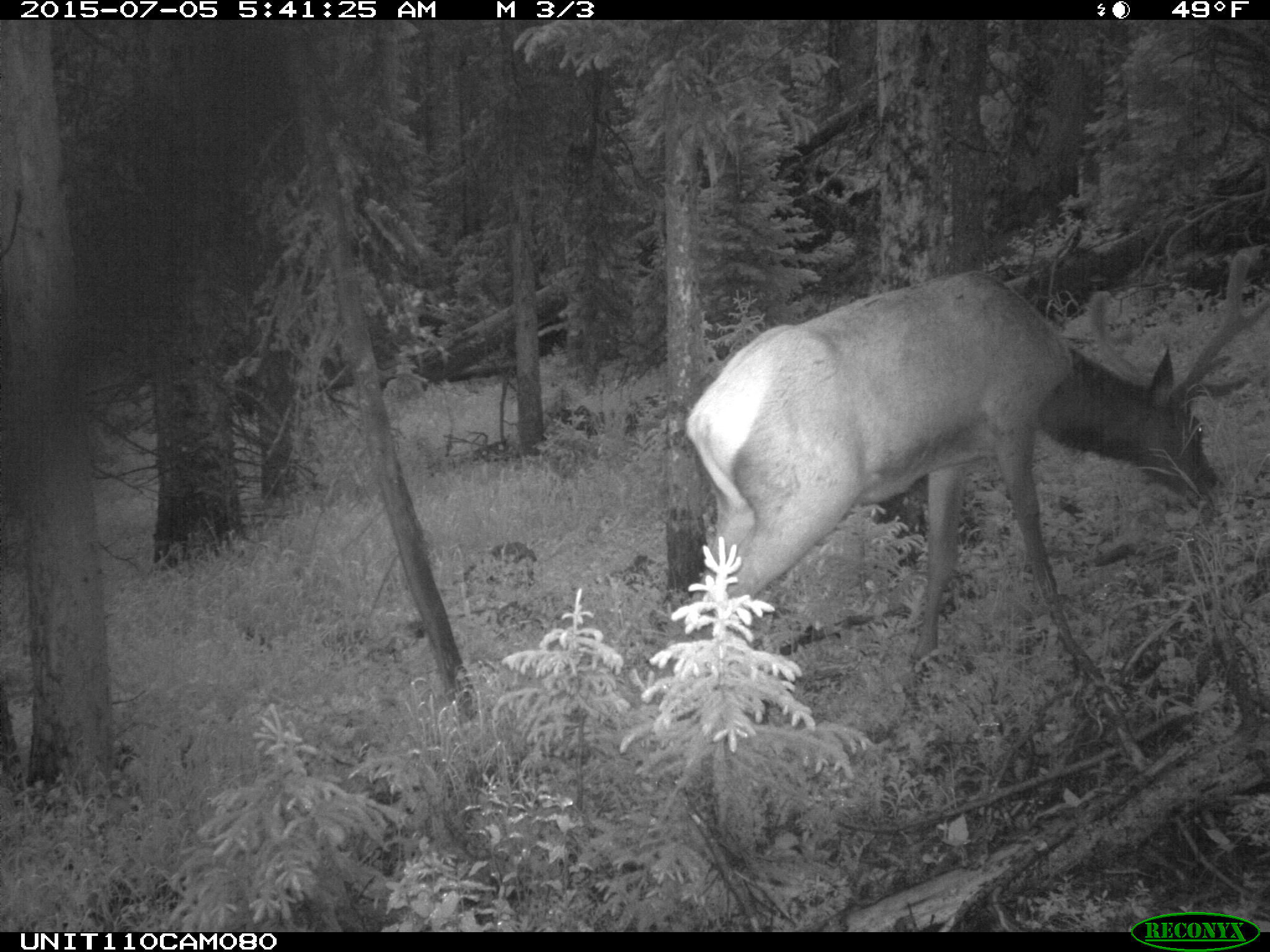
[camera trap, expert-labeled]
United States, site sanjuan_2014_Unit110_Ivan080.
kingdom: Animalia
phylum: Chordata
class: Mammalia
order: Artiodactyla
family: Cervidae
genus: Cervus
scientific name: Cervus elaphus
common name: red deer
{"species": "Cervus elaphus (red deer)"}